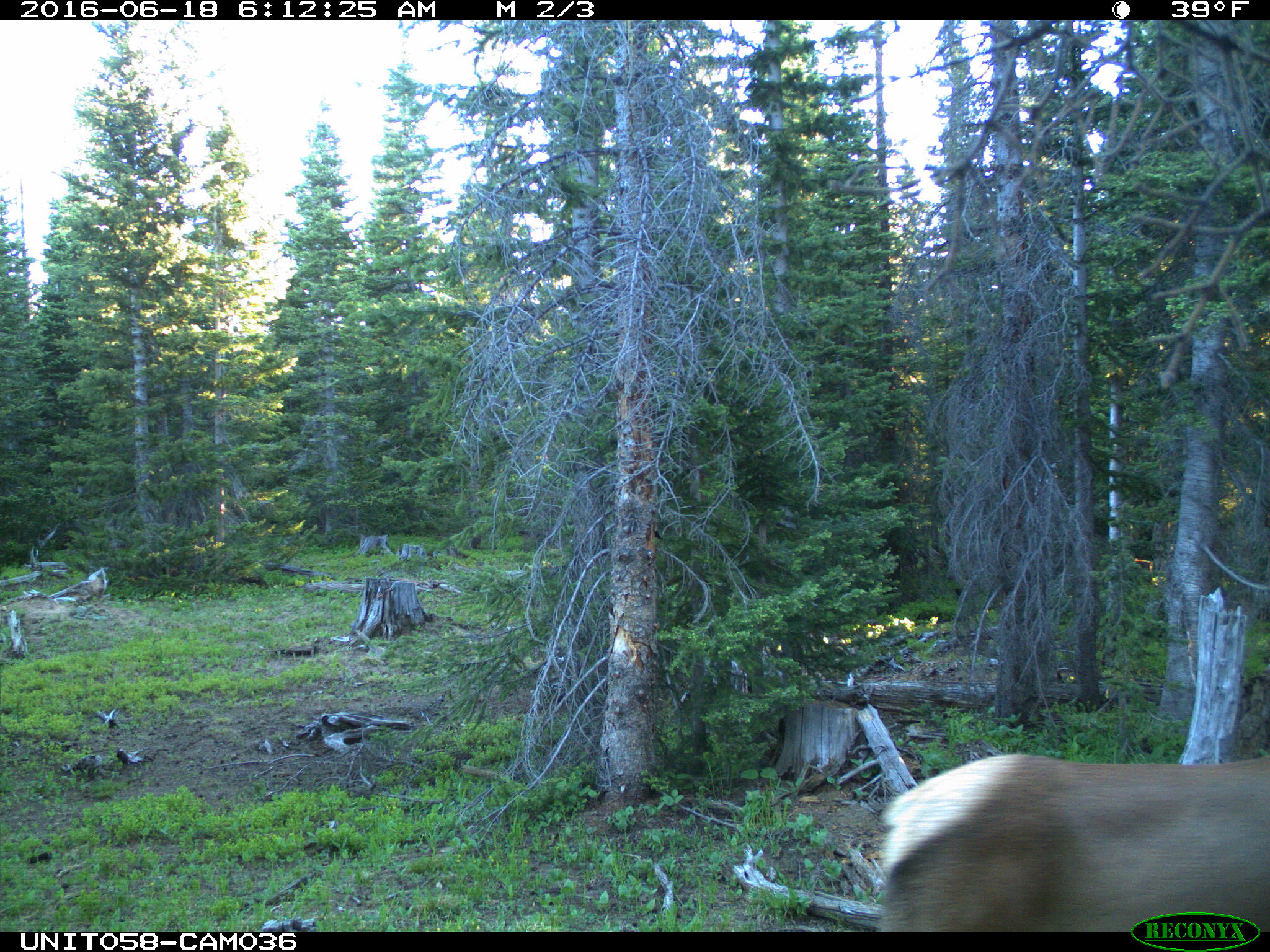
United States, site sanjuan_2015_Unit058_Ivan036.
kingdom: Animalia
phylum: Chordata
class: Mammalia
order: Artiodactyla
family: Cervidae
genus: Cervus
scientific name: Cervus elaphus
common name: red deer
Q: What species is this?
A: Cervus elaphus (red deer).